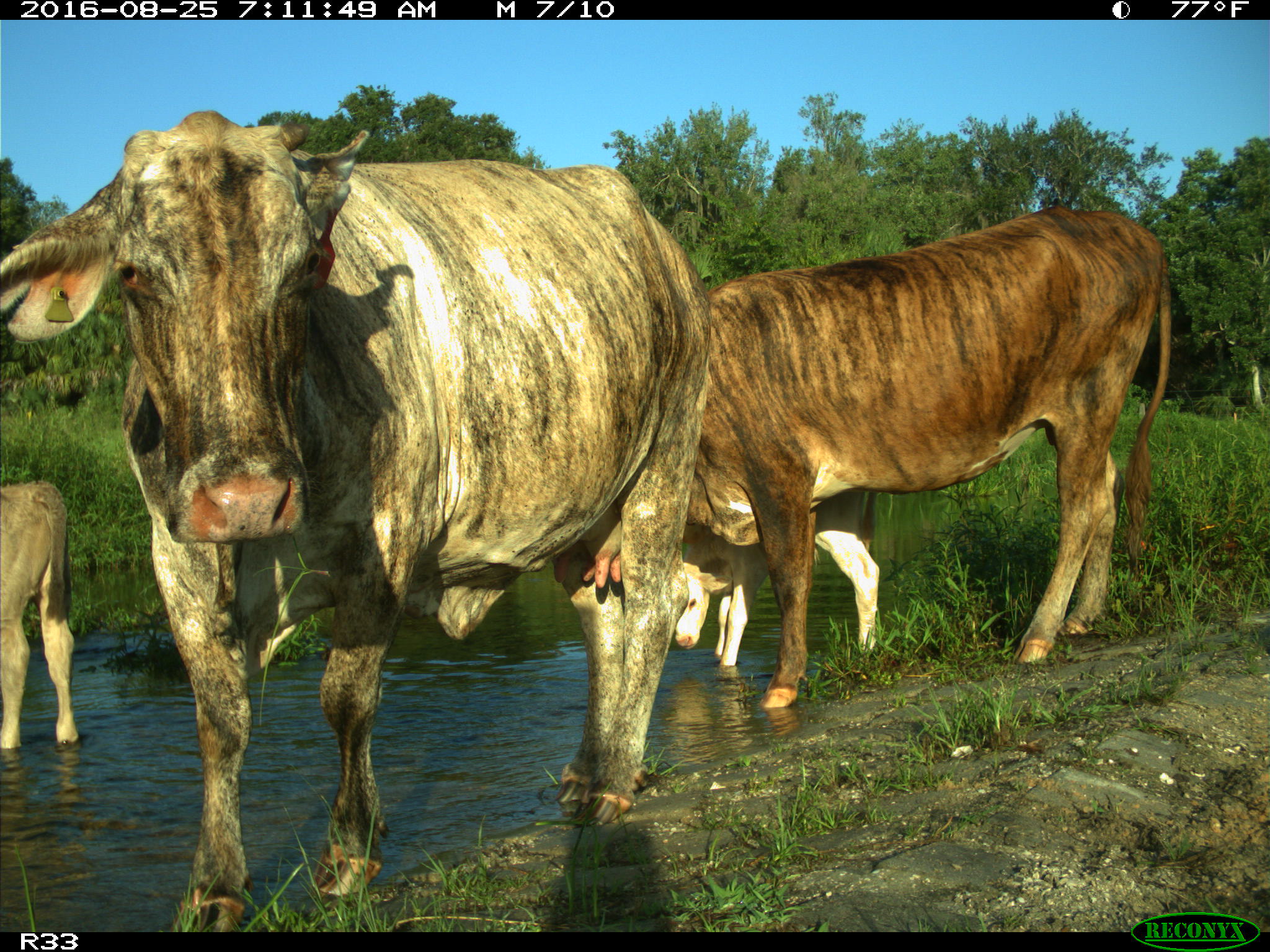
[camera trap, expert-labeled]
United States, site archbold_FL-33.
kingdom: Animalia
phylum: Chordata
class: Mammalia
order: Artiodactyla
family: Bovidae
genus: Bos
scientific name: Bos taurus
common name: domestic cow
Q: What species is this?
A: Bos taurus (domestic cow).